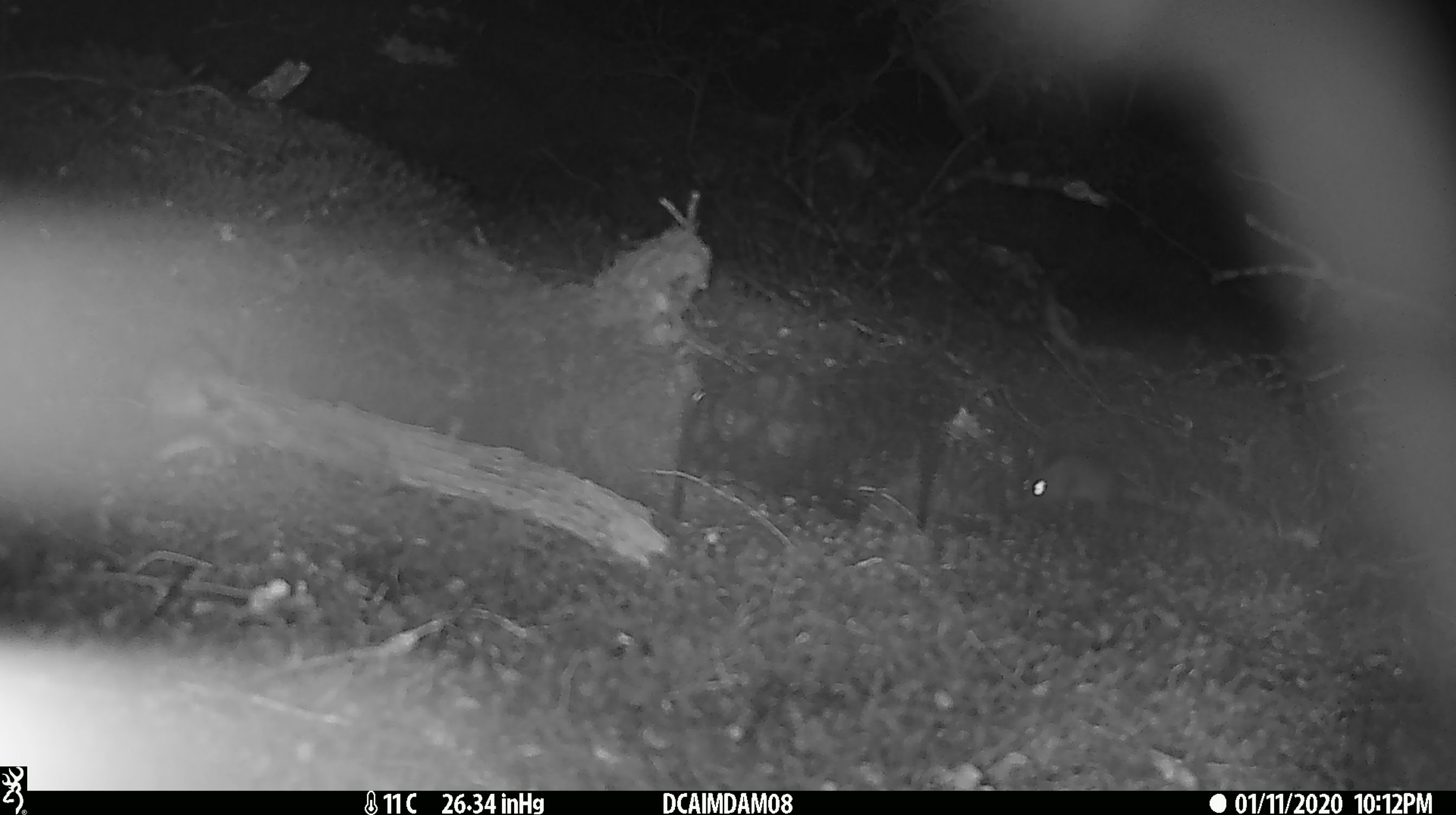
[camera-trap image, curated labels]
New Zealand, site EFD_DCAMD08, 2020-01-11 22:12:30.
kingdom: Animalia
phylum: Chordata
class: Mammalia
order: Rodentia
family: Muridae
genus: Mus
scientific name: Mus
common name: mouse